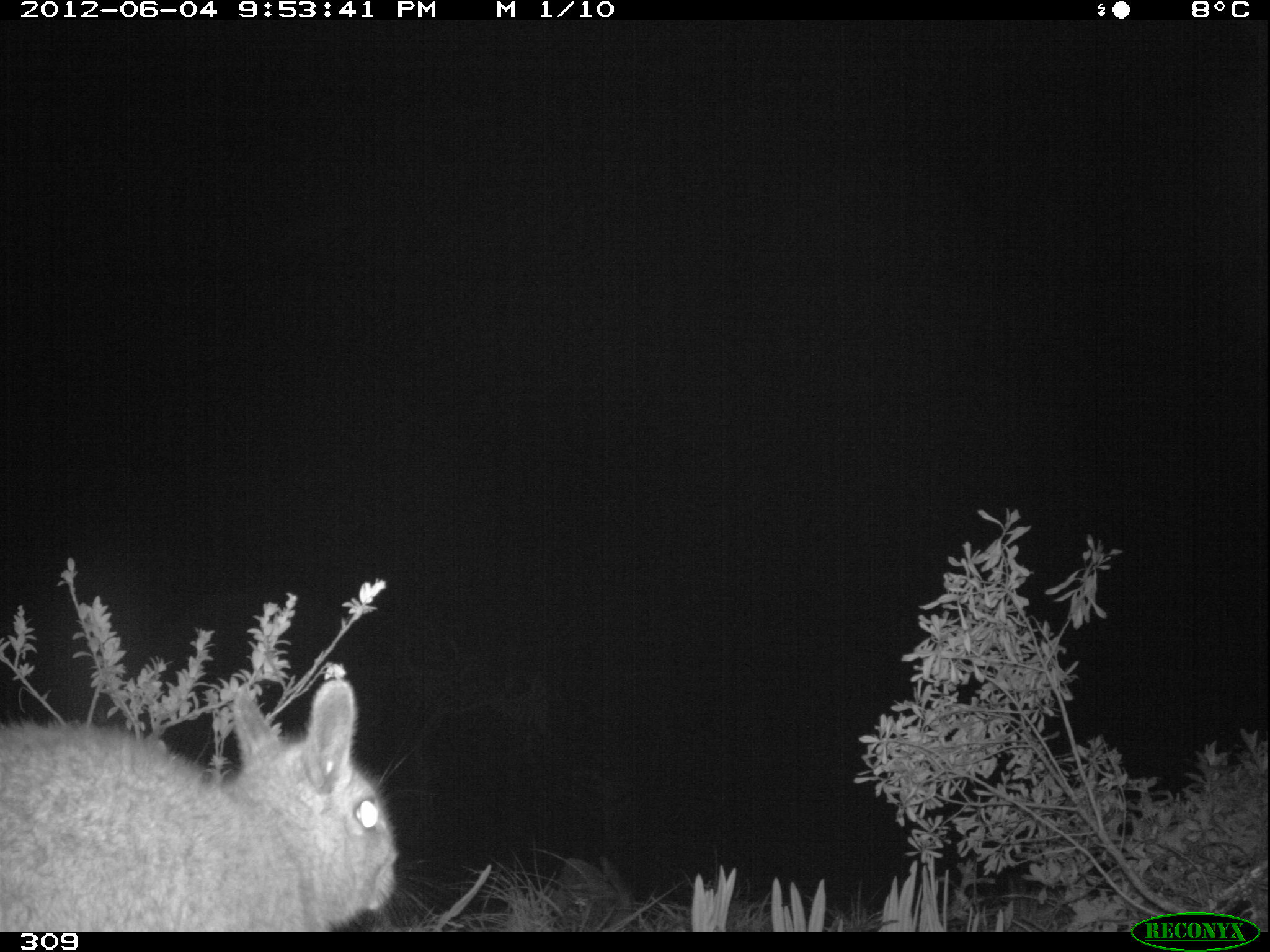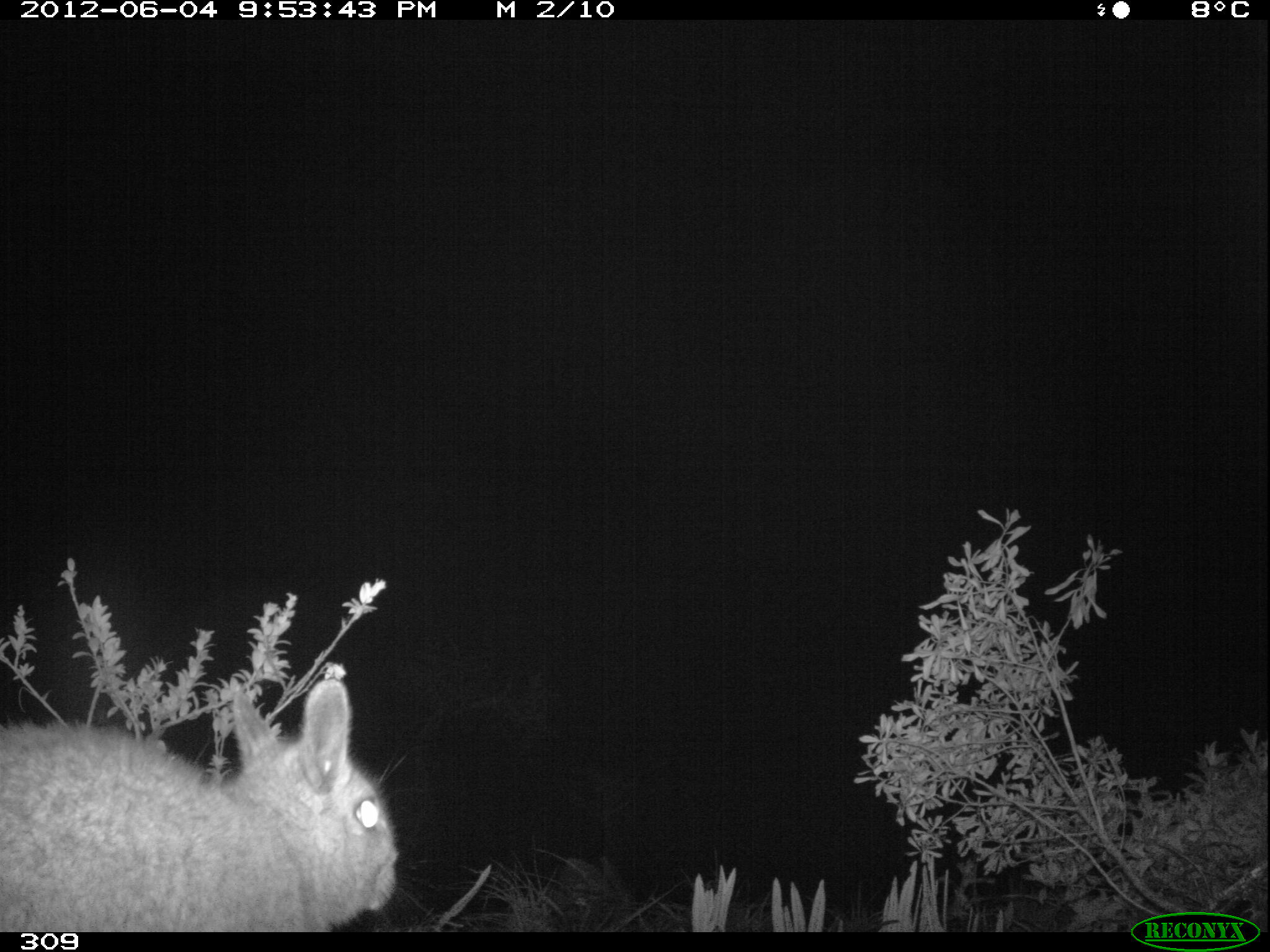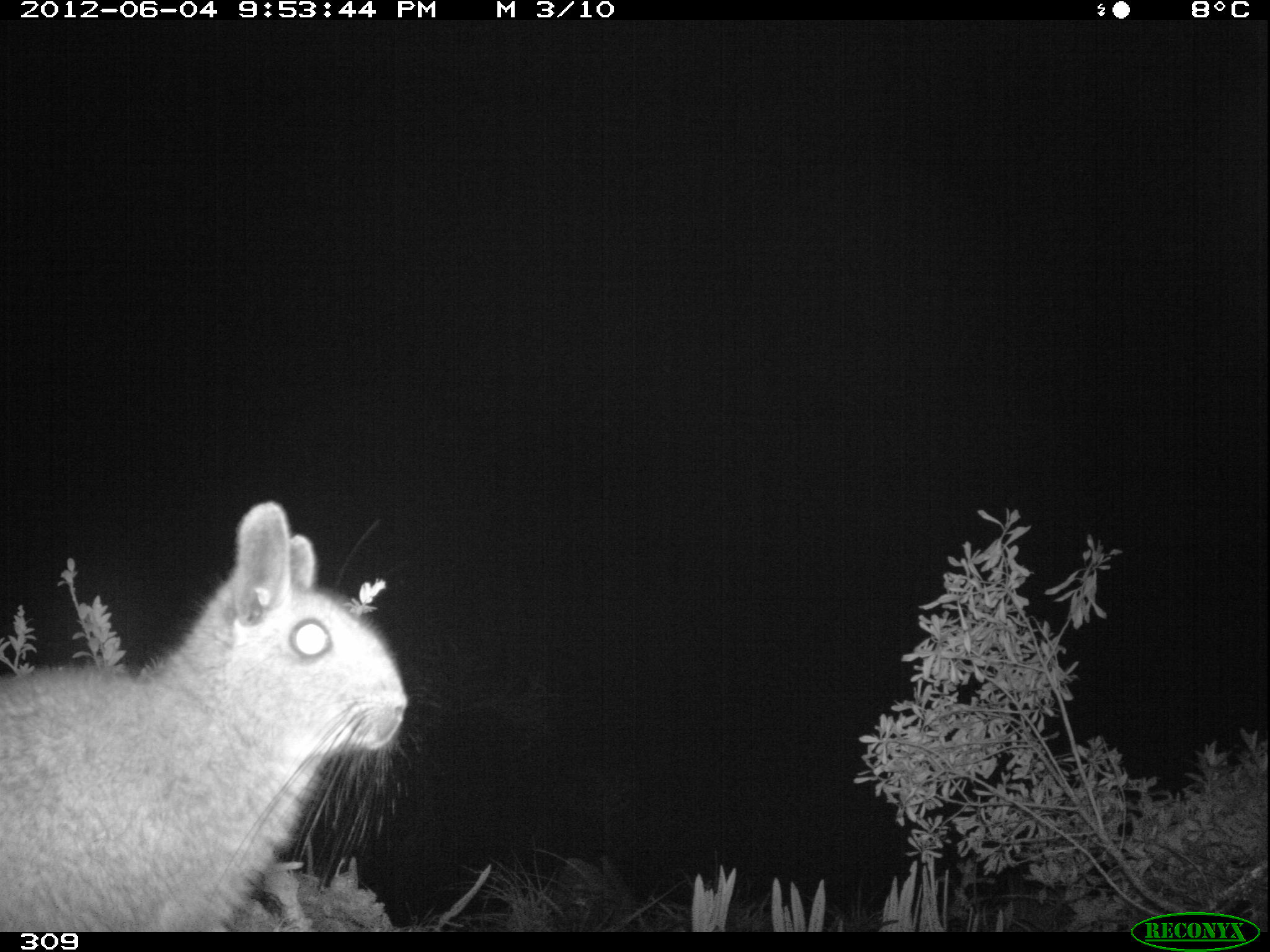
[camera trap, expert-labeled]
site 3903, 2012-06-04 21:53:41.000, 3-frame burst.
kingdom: Animalia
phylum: Chordata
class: Mammalia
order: Rodentia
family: Chinchillidae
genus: Lagidium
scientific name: Lagidium viscacia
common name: mountain viscacha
Lagidium viscacia (mountain viscacha).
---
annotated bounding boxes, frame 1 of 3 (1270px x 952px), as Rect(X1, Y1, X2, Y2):
lagidium viscacia: Rect(0, 676, 409, 930)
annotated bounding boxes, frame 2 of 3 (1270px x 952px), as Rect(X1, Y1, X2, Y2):
lagidium viscacia: Rect(0, 675, 395, 930)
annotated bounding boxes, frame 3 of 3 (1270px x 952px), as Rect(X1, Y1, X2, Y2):
lagidium viscacia: Rect(1, 491, 438, 930)